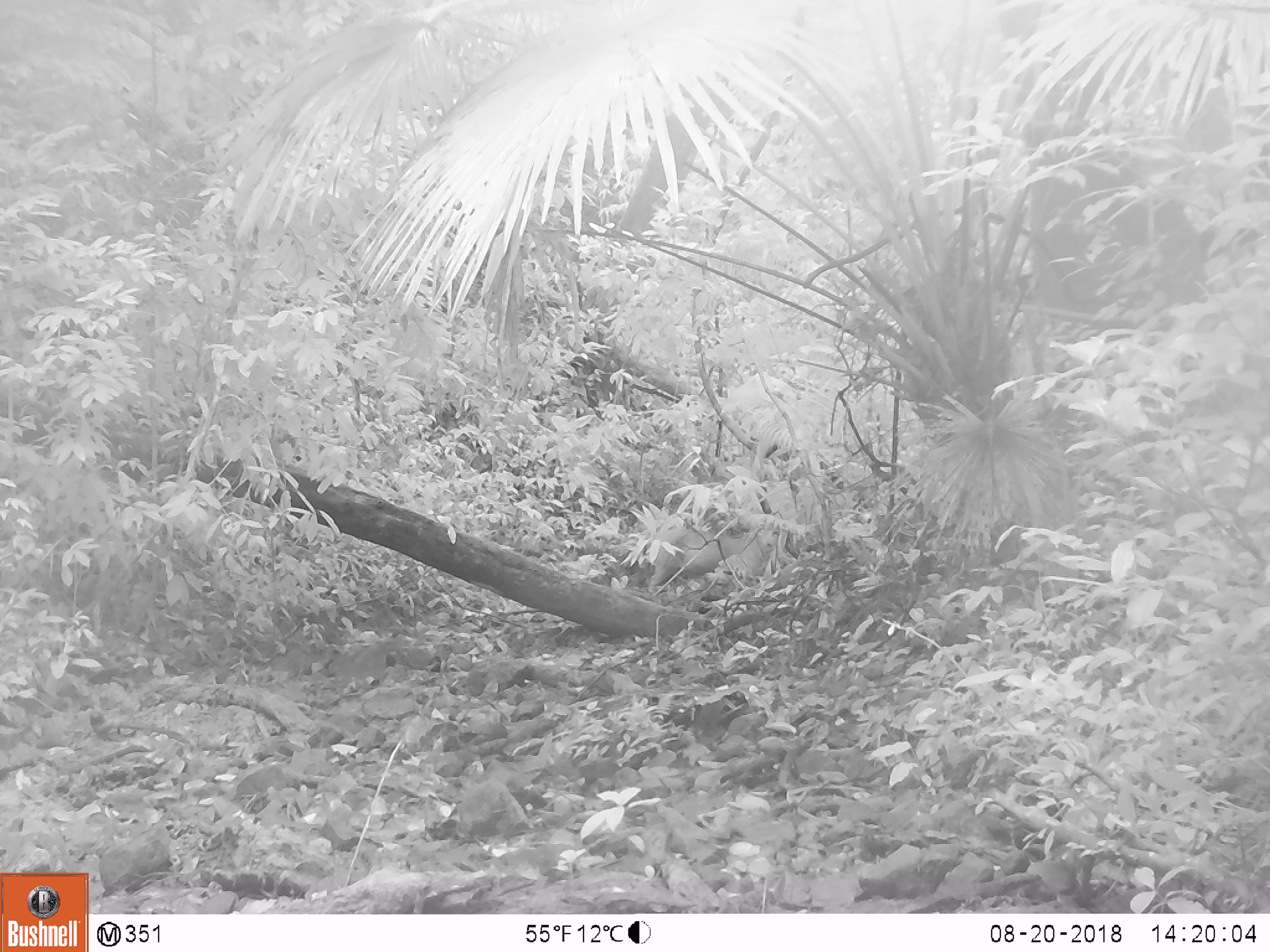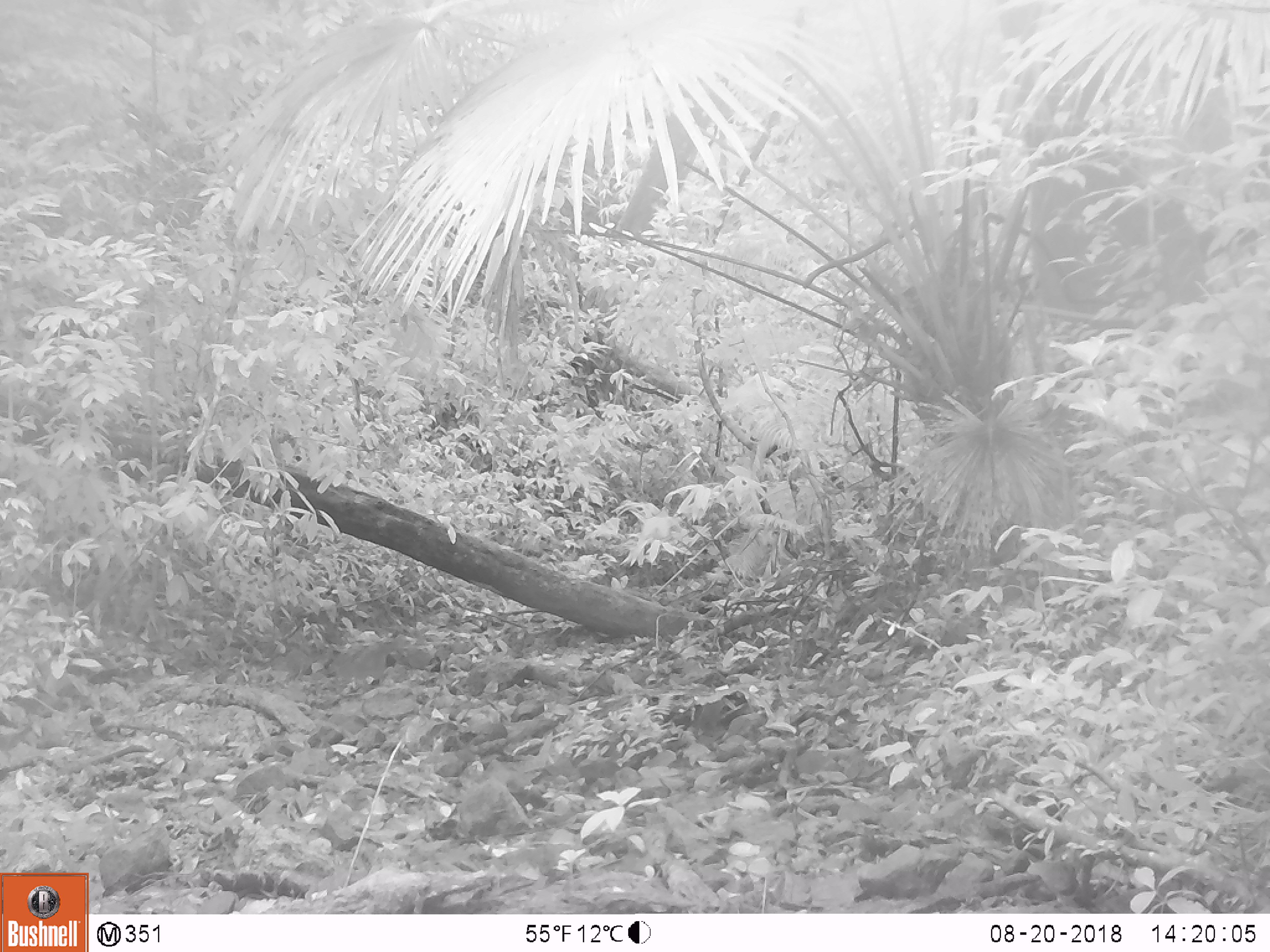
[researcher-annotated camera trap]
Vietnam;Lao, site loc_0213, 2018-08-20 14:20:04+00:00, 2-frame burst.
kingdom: Animalia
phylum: Chordata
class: Mammalia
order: Artiodactyla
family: Suidae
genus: Sus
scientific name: Sus scrofa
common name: eurasian wild pig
Eurasian wild pig (Sus scrofa). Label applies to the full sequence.